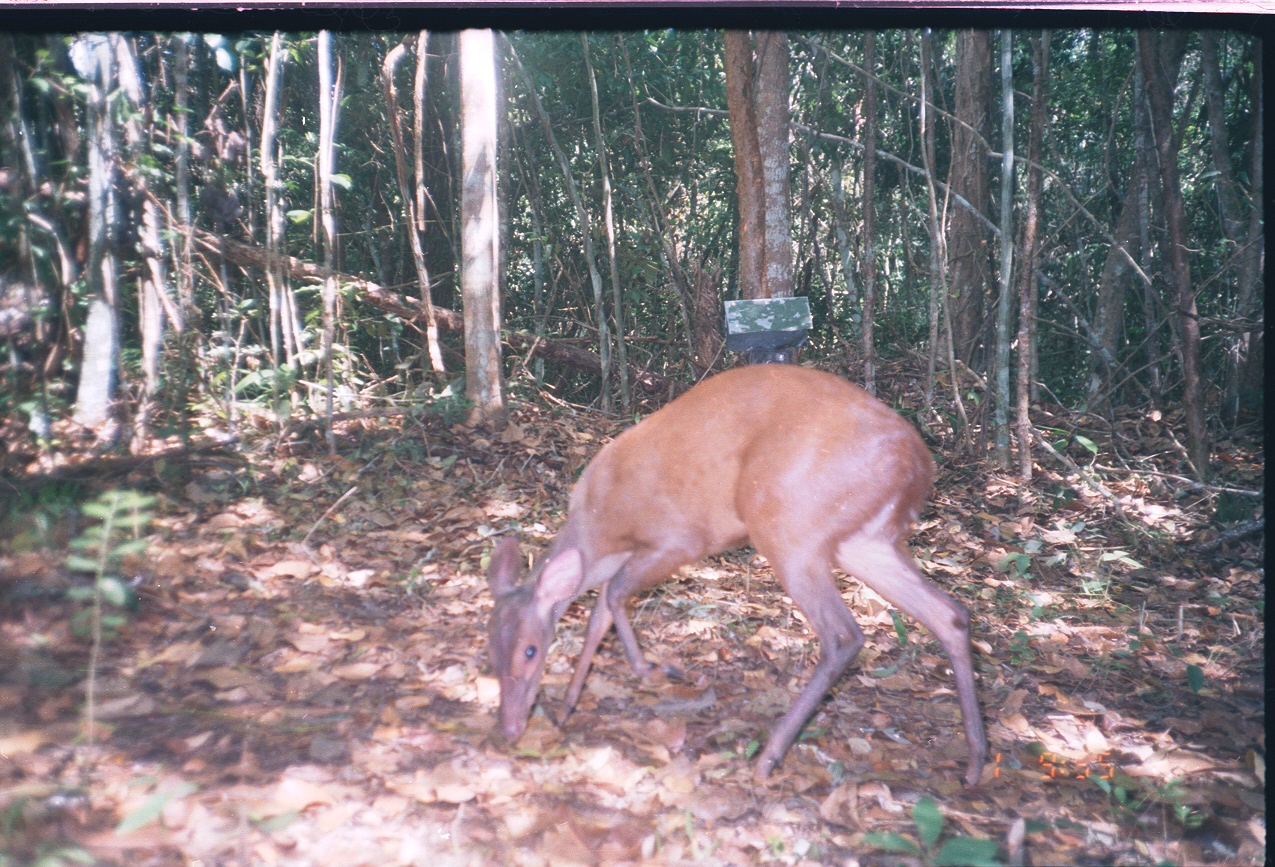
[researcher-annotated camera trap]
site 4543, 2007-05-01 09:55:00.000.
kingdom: Animalia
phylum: Chordata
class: Mammalia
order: Artiodactyla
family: Cervidae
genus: Mazama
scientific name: Mazama americana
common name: red brocket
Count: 1.